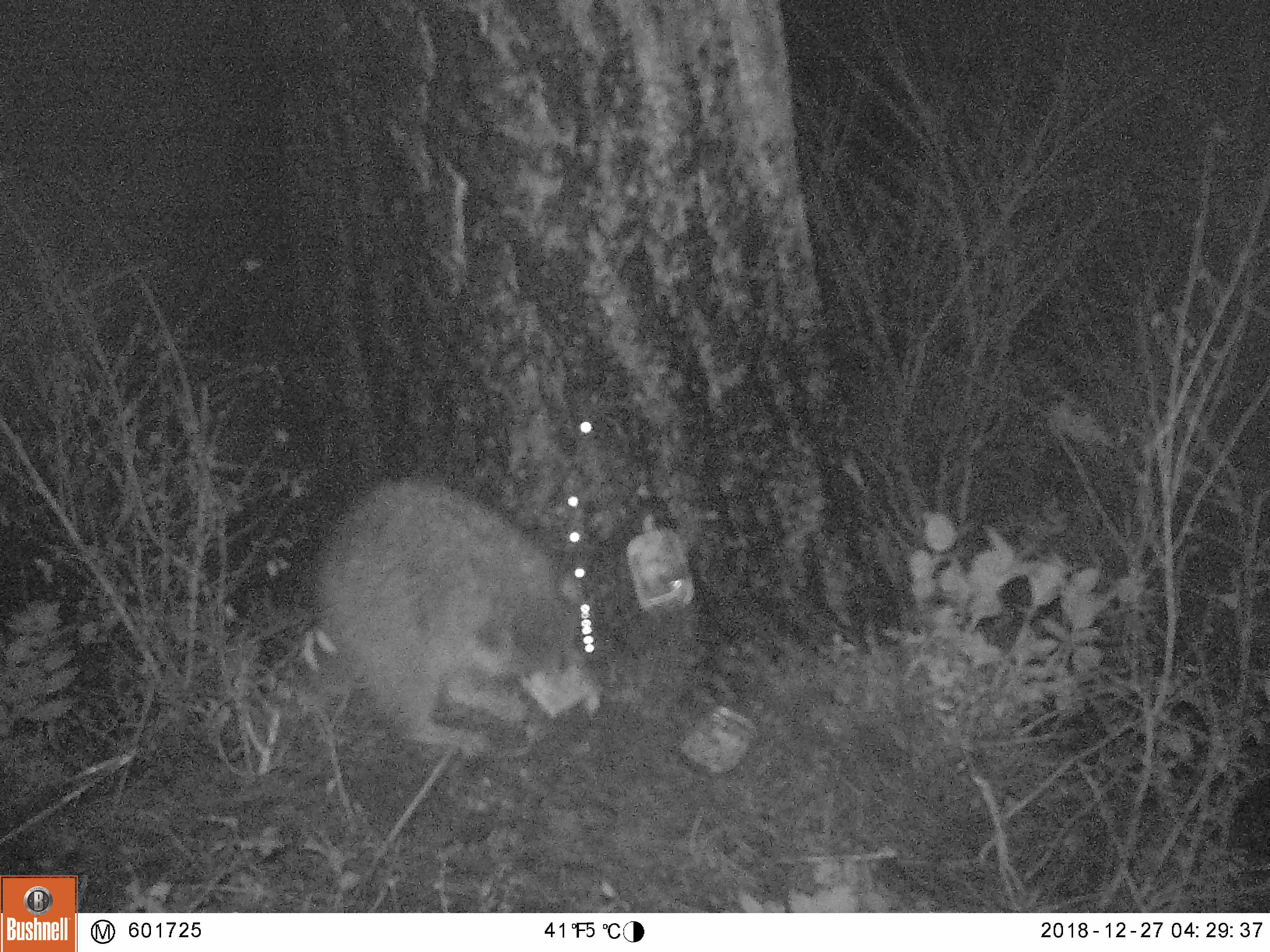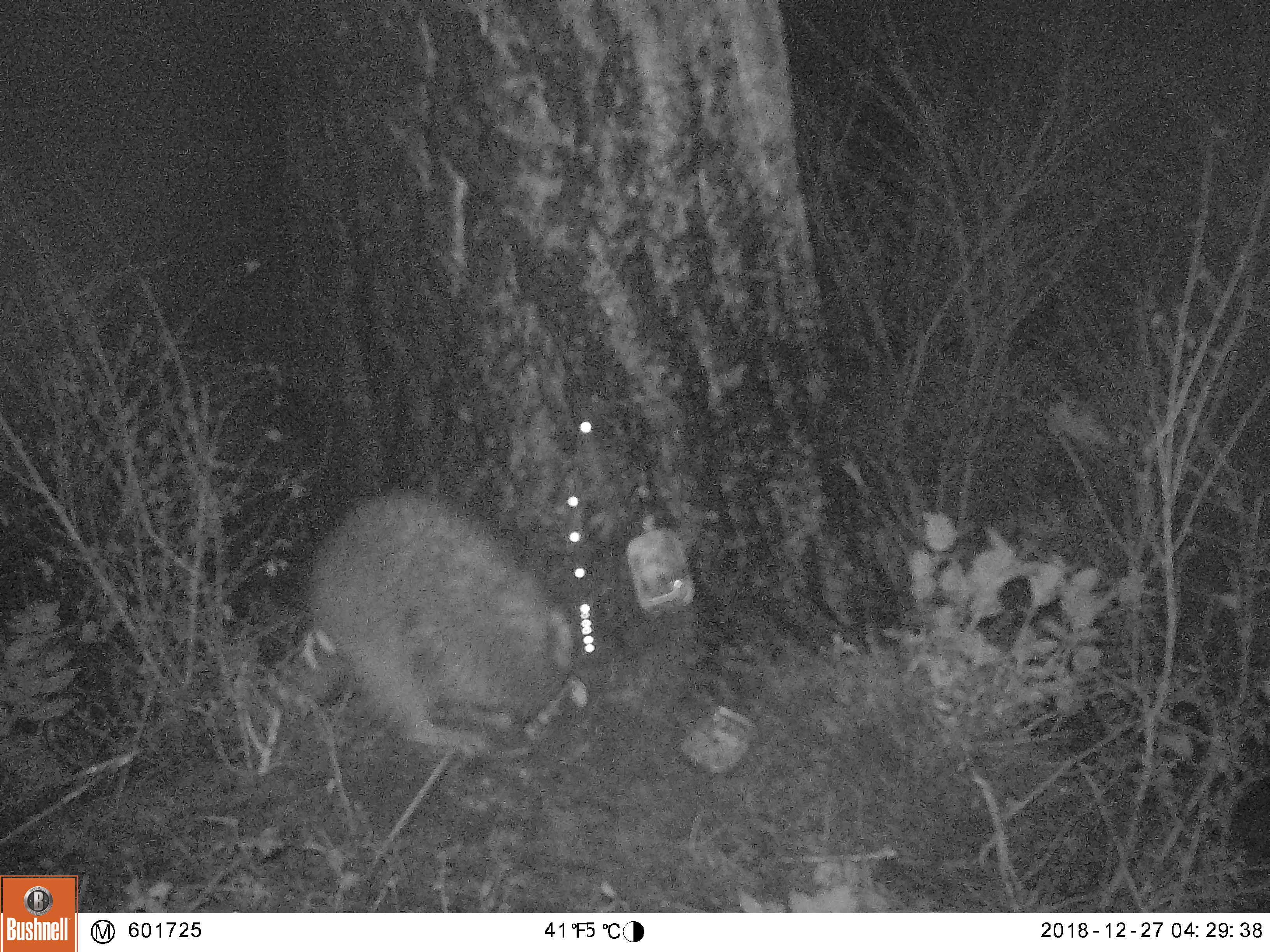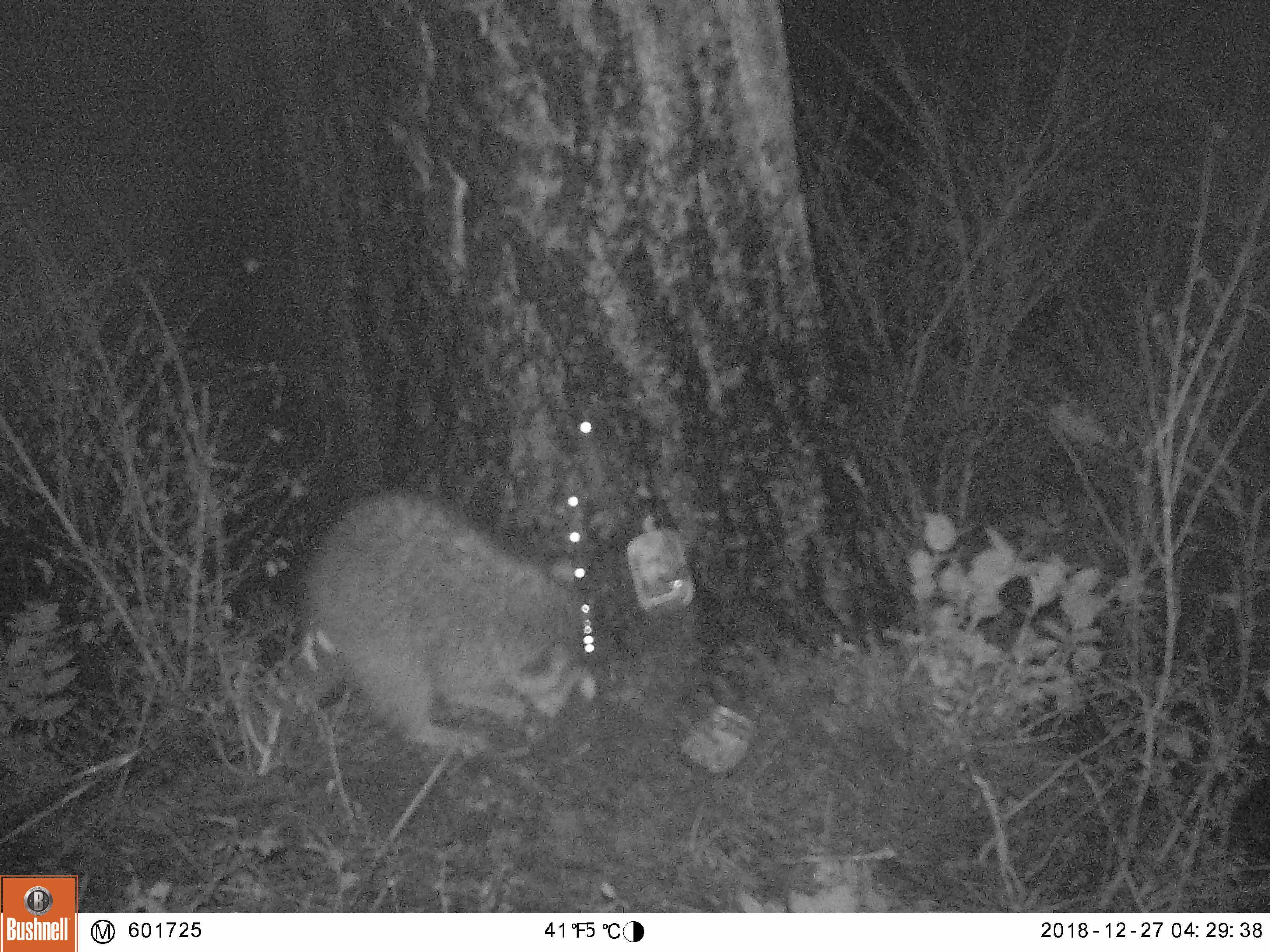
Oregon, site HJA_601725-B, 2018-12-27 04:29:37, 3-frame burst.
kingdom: Animalia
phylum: Chordata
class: Mammalia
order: Carnivora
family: Procyonidae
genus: Procyon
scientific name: Procyon lotor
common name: northern raccoon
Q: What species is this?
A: Northern raccoon (Procyon lotor).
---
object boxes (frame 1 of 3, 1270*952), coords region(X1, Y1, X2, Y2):
northern raccoon: region(226, 448, 654, 805)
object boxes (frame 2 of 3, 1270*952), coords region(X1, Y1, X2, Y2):
northern raccoon: region(248, 448, 612, 829)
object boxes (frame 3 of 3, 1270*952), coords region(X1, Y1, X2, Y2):
northern raccoon: region(182, 434, 650, 822)